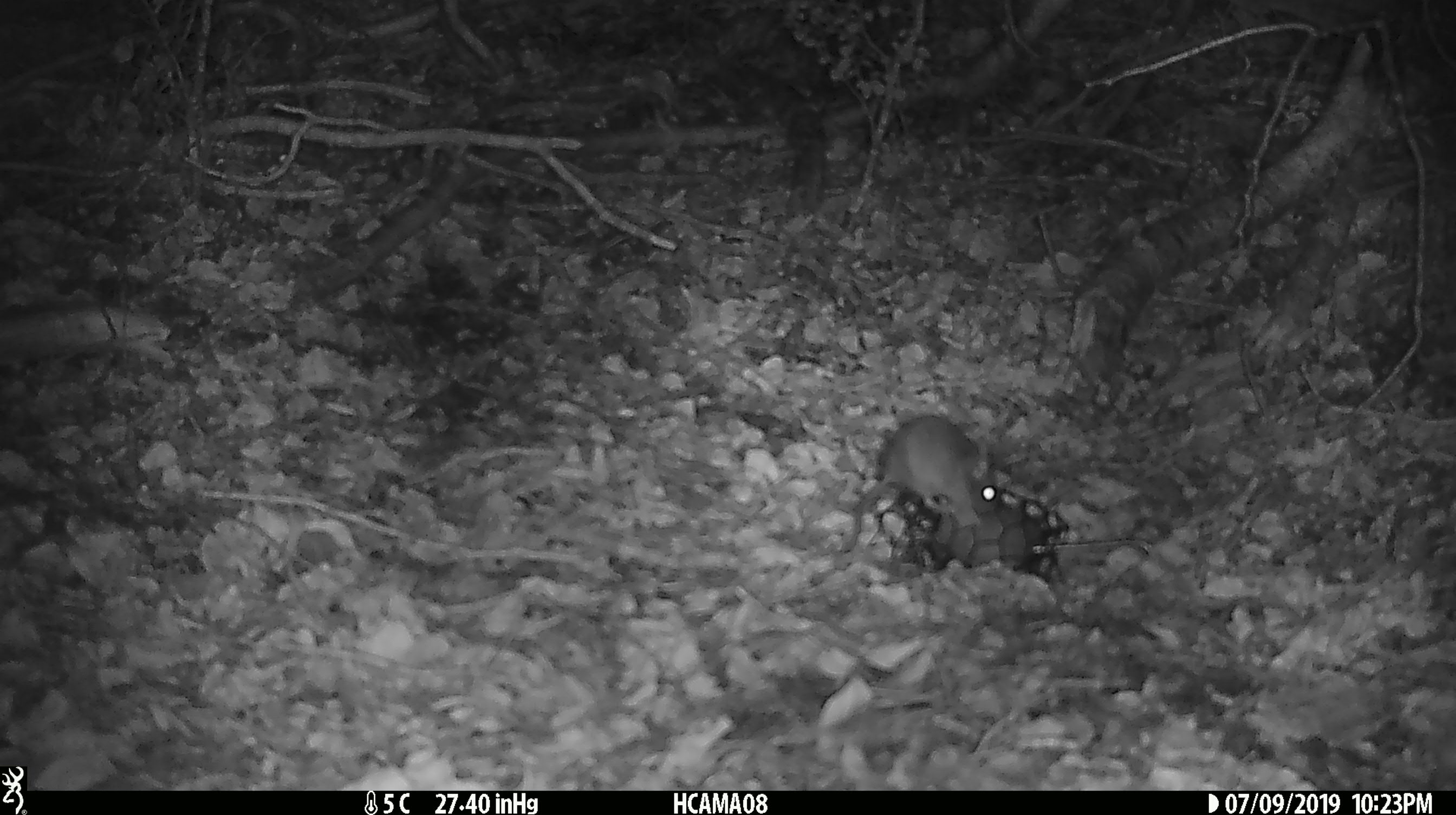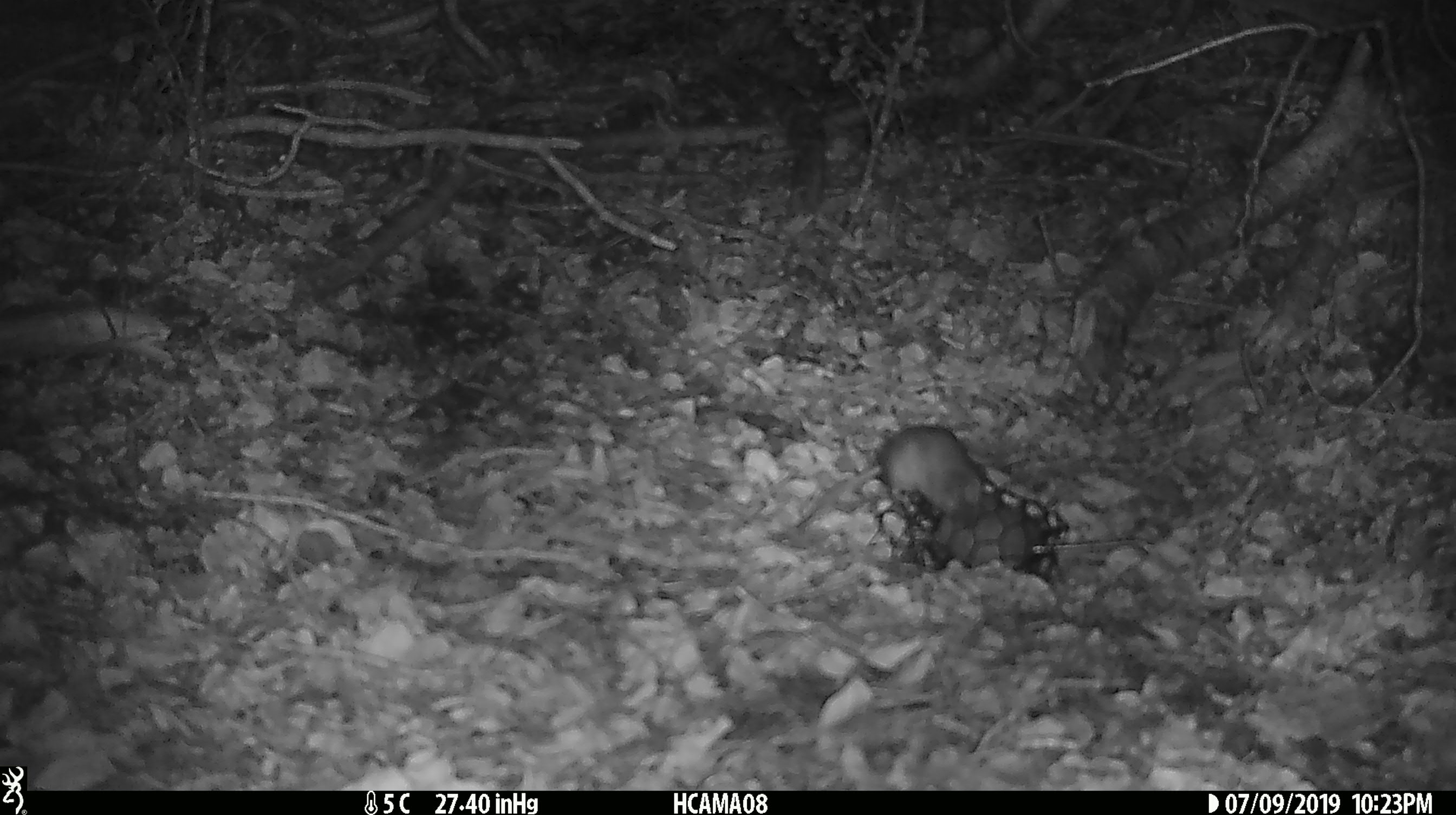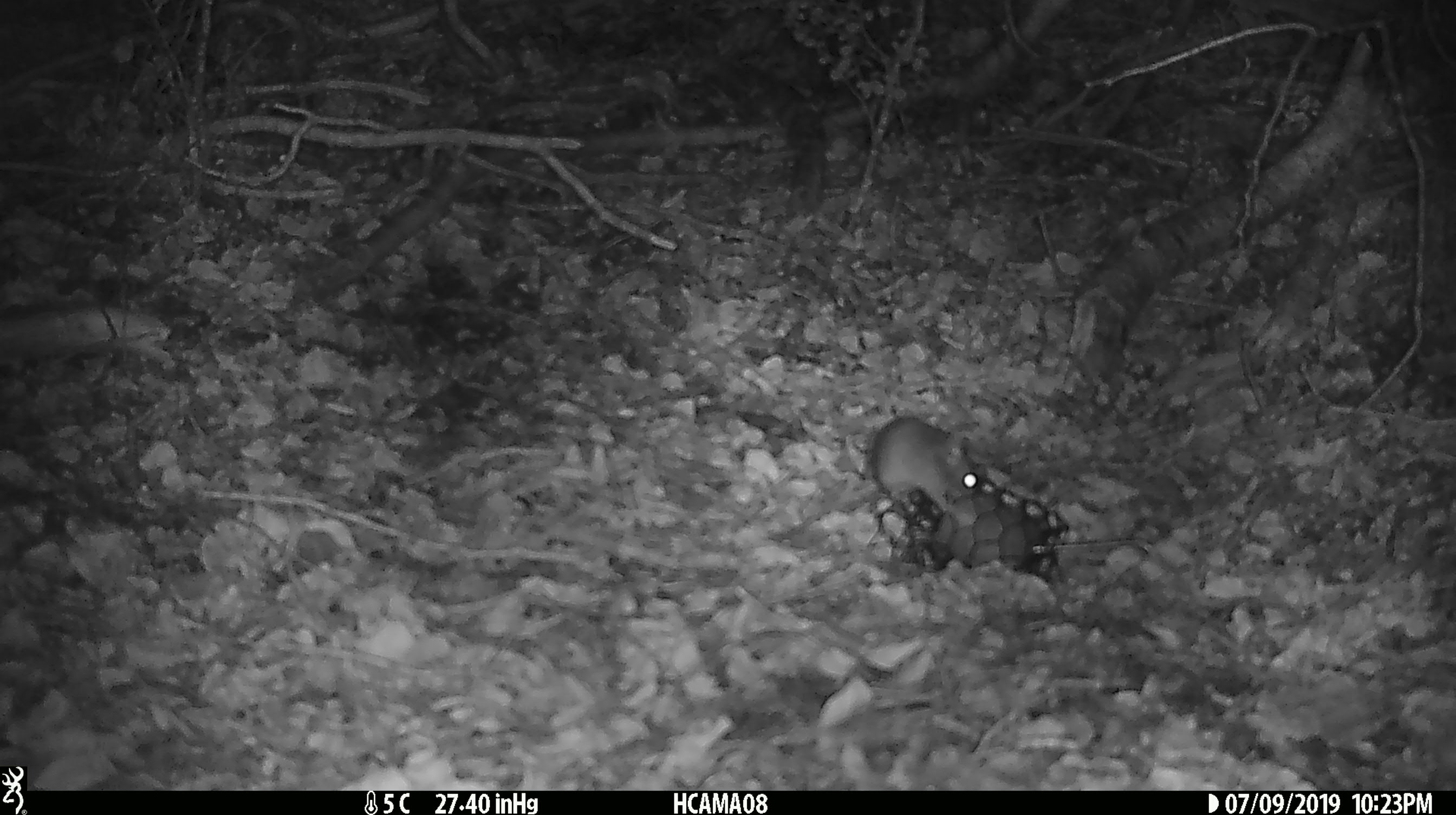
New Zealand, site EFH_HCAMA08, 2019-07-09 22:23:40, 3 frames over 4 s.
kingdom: Animalia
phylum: Chordata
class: Mammalia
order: Rodentia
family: Muridae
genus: Mus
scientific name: Mus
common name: mouse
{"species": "mouse (Mus)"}